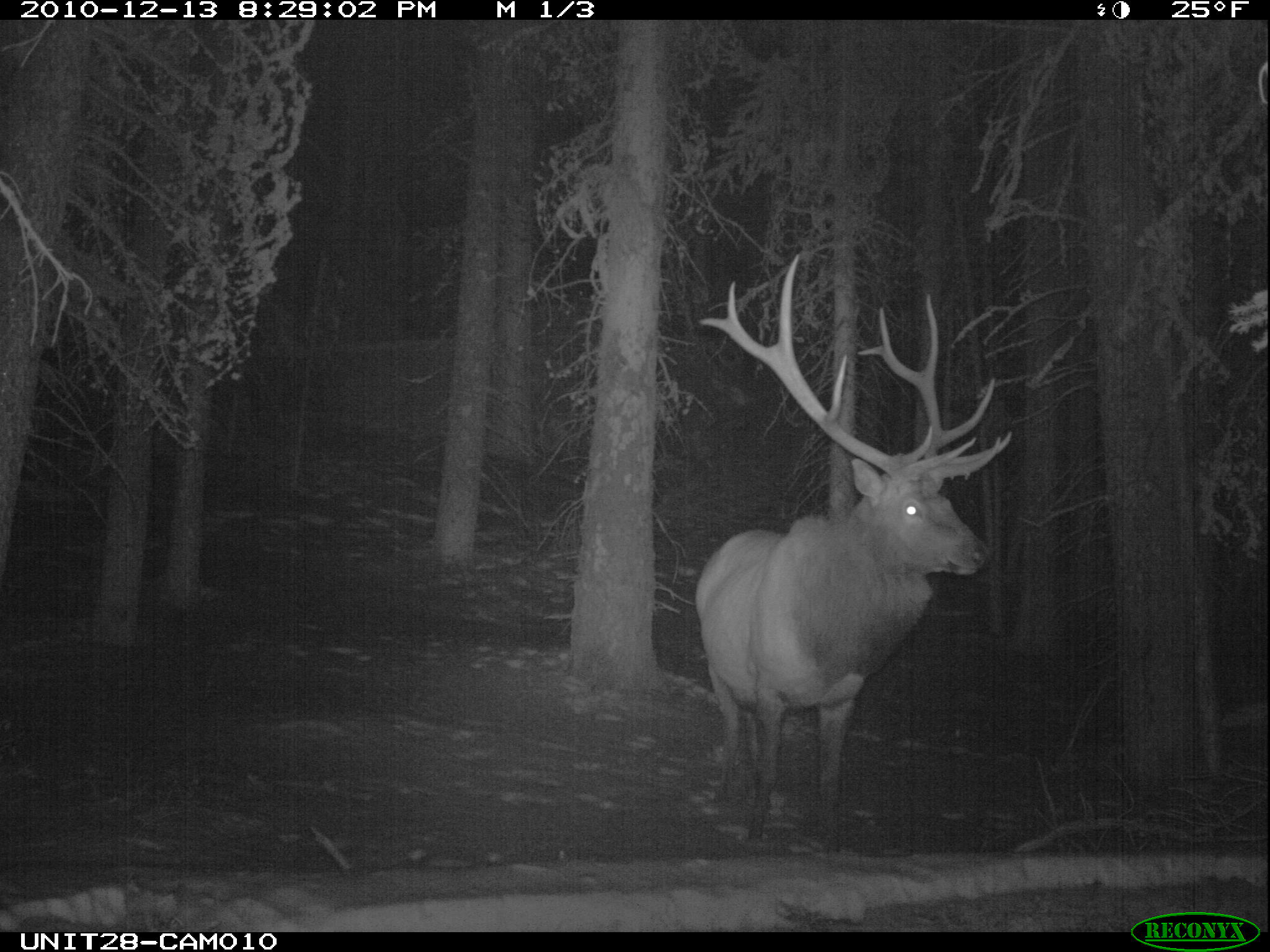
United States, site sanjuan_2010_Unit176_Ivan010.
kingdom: Animalia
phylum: Chordata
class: Mammalia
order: Artiodactyla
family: Cervidae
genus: Cervus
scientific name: Cervus elaphus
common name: red deer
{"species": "Cervus elaphus (red deer)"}